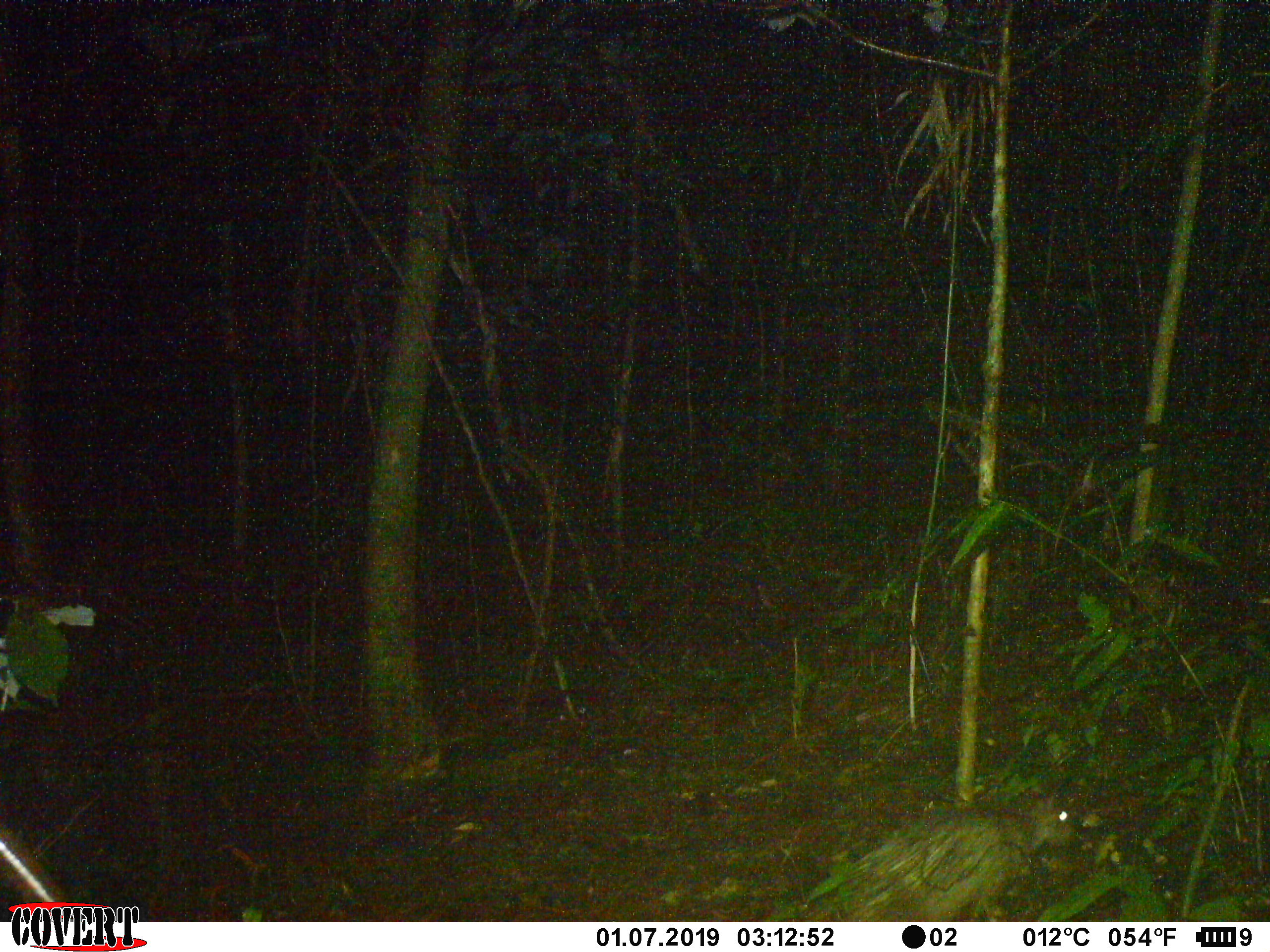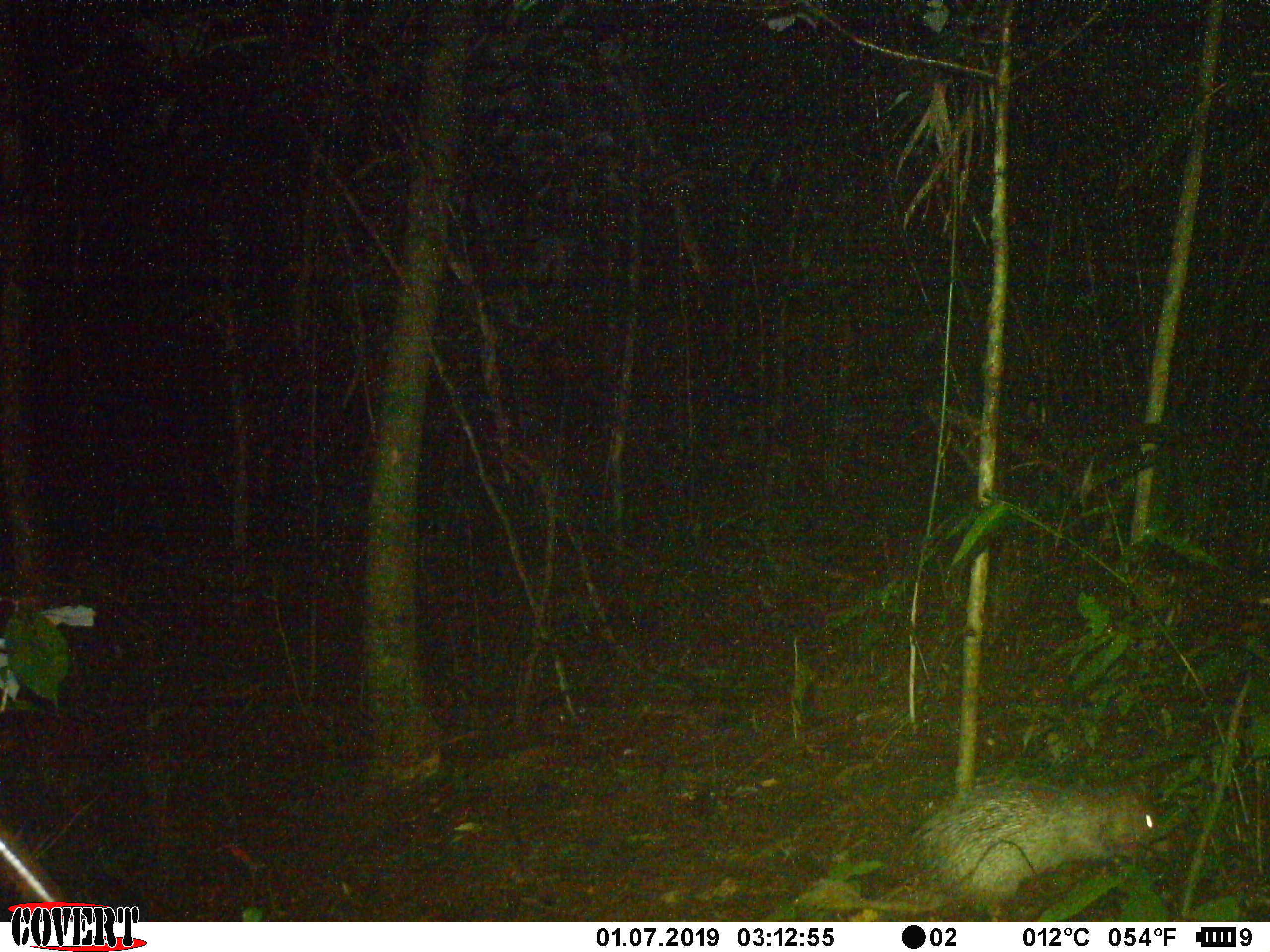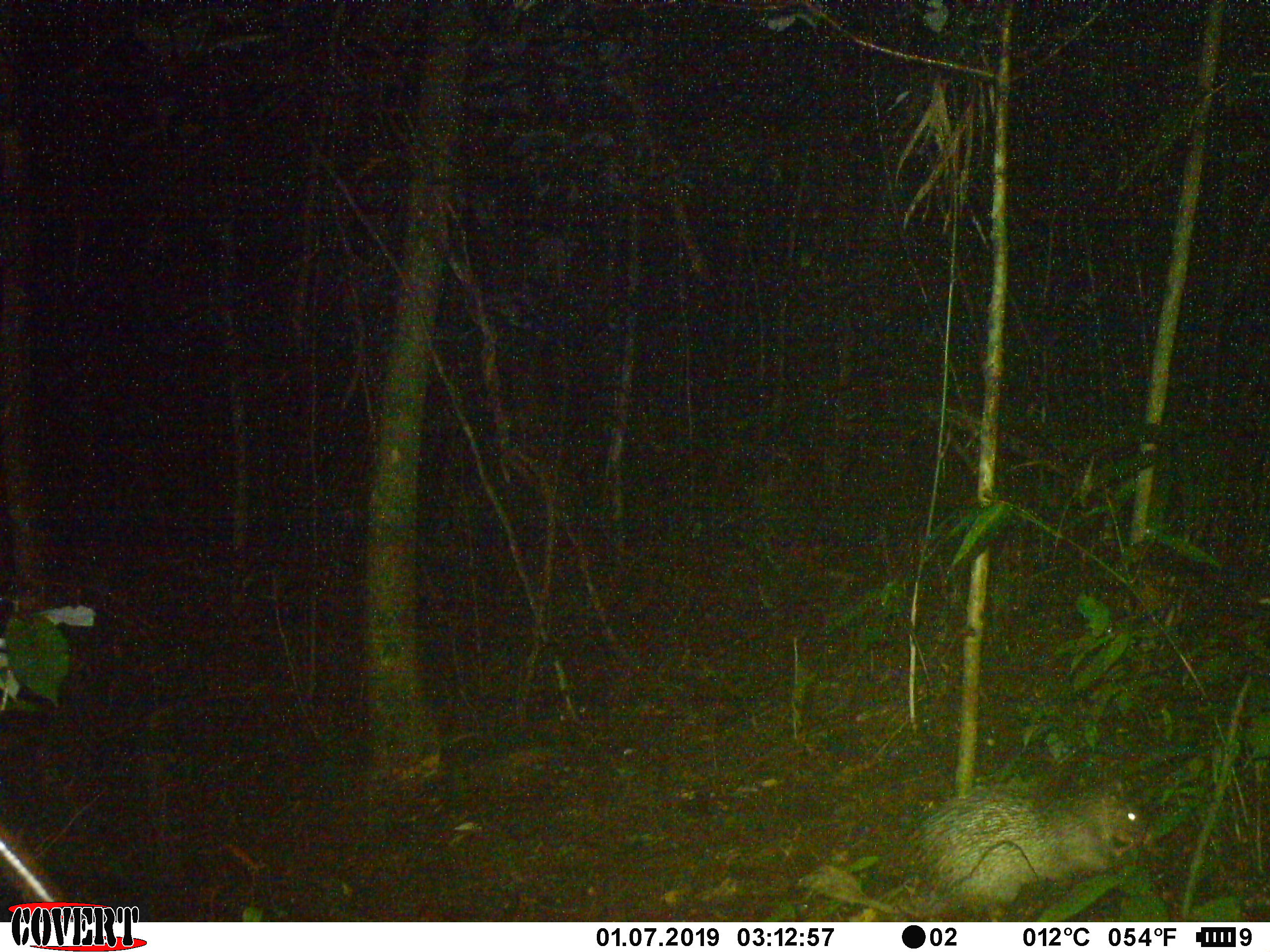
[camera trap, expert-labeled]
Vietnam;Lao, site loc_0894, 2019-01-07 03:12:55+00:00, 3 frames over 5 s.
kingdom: Animalia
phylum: Chordata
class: Mammalia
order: Rodentia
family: Hystricidae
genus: Atherurus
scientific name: Atherurus macrourus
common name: asiatic brush-tailed porcupine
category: asiatic brush tailed porcupine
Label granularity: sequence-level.